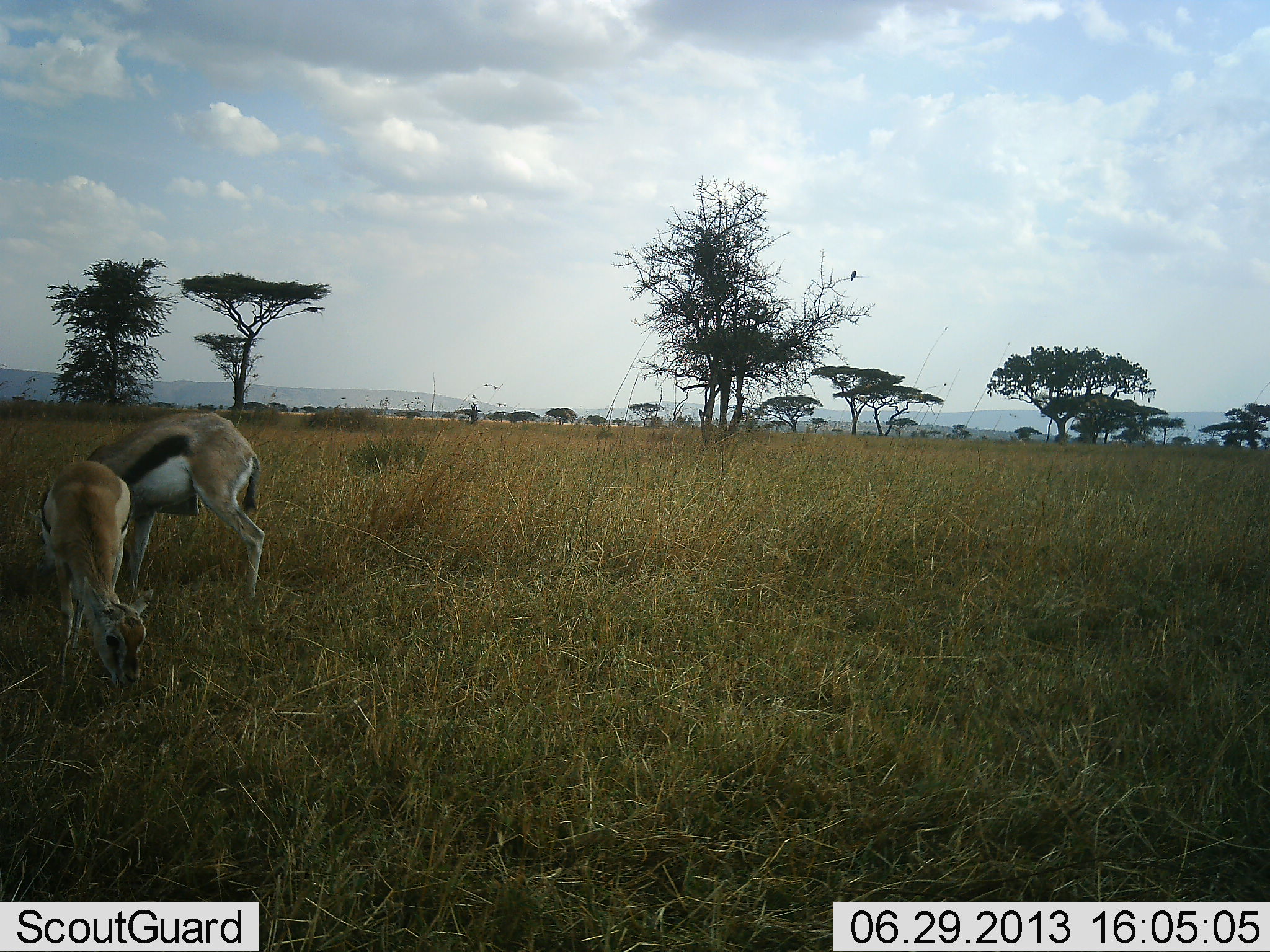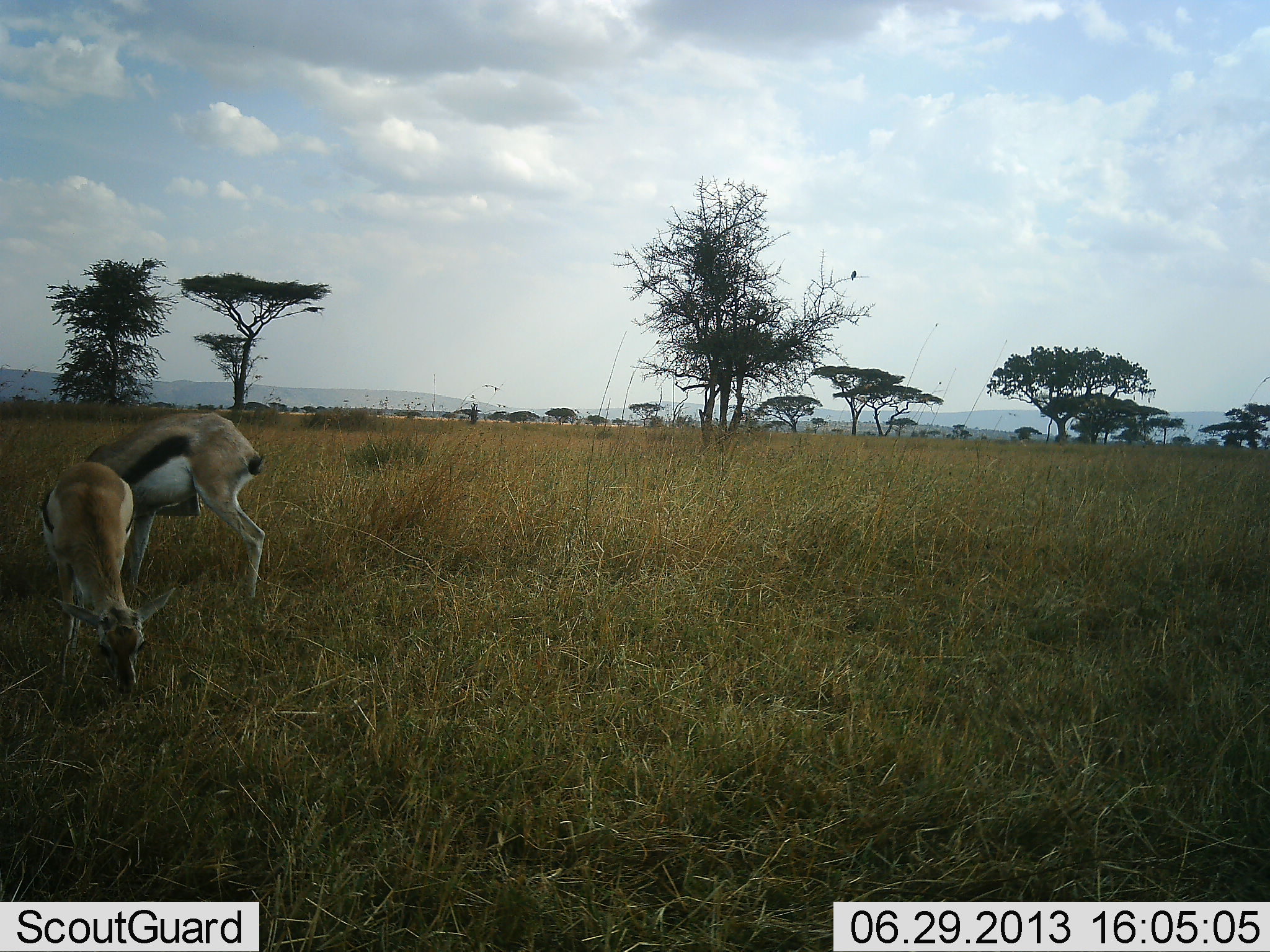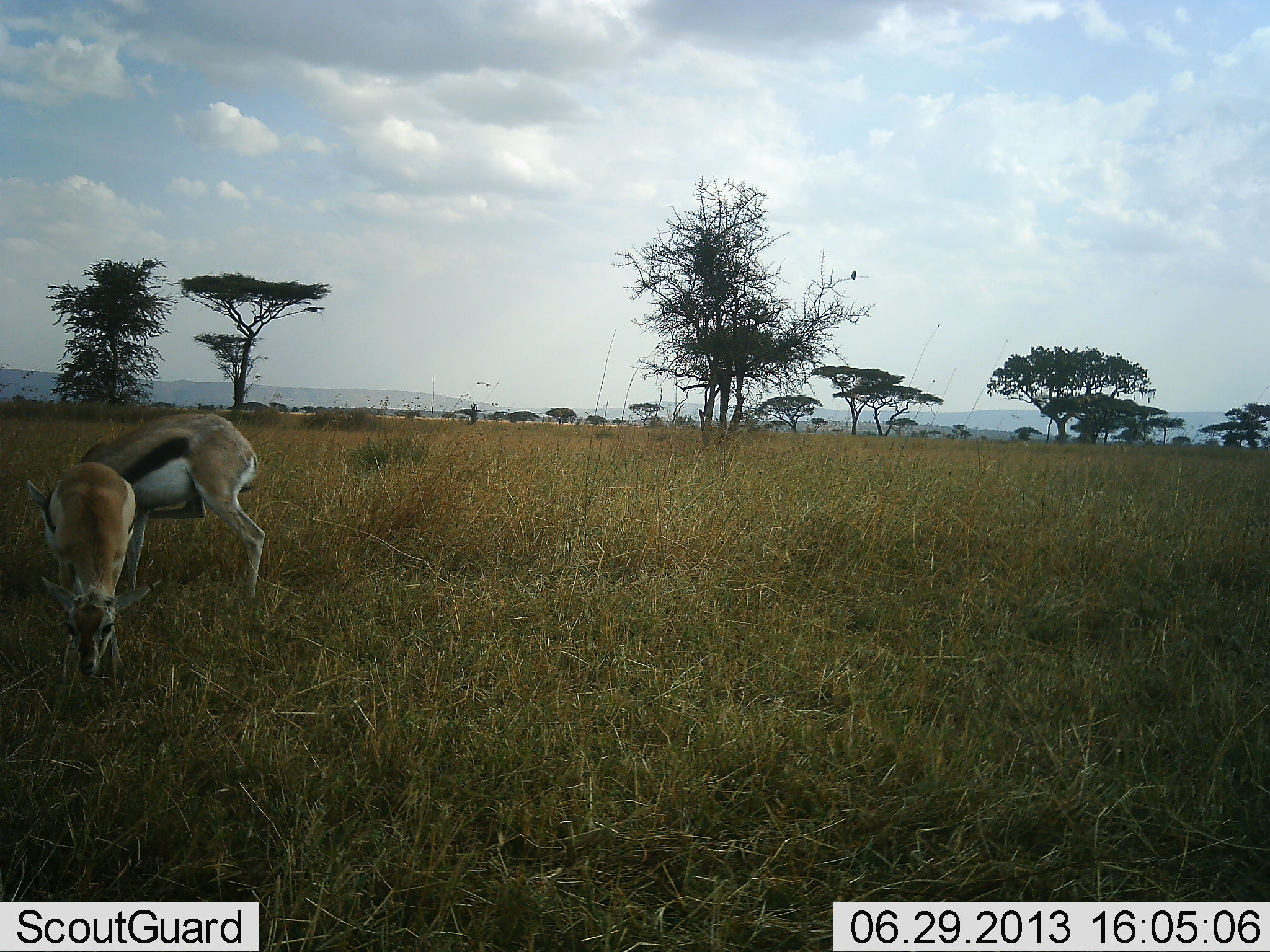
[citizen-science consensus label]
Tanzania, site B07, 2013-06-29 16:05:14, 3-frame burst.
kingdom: Animalia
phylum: Chordata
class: Mammalia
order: Artiodactyla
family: Bovidae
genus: Eudorcas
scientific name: Eudorcas thomsonii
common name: thomson's gazelle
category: gazellethomsons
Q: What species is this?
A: Gazellethomsons (thomson's gazelle) (Eudorcas thomsonii).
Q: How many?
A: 2.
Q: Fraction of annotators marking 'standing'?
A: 17%.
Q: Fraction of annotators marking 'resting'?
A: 0%.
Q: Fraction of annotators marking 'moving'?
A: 0%.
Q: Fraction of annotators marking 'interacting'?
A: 6%.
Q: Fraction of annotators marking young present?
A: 11%.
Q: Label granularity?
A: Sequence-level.